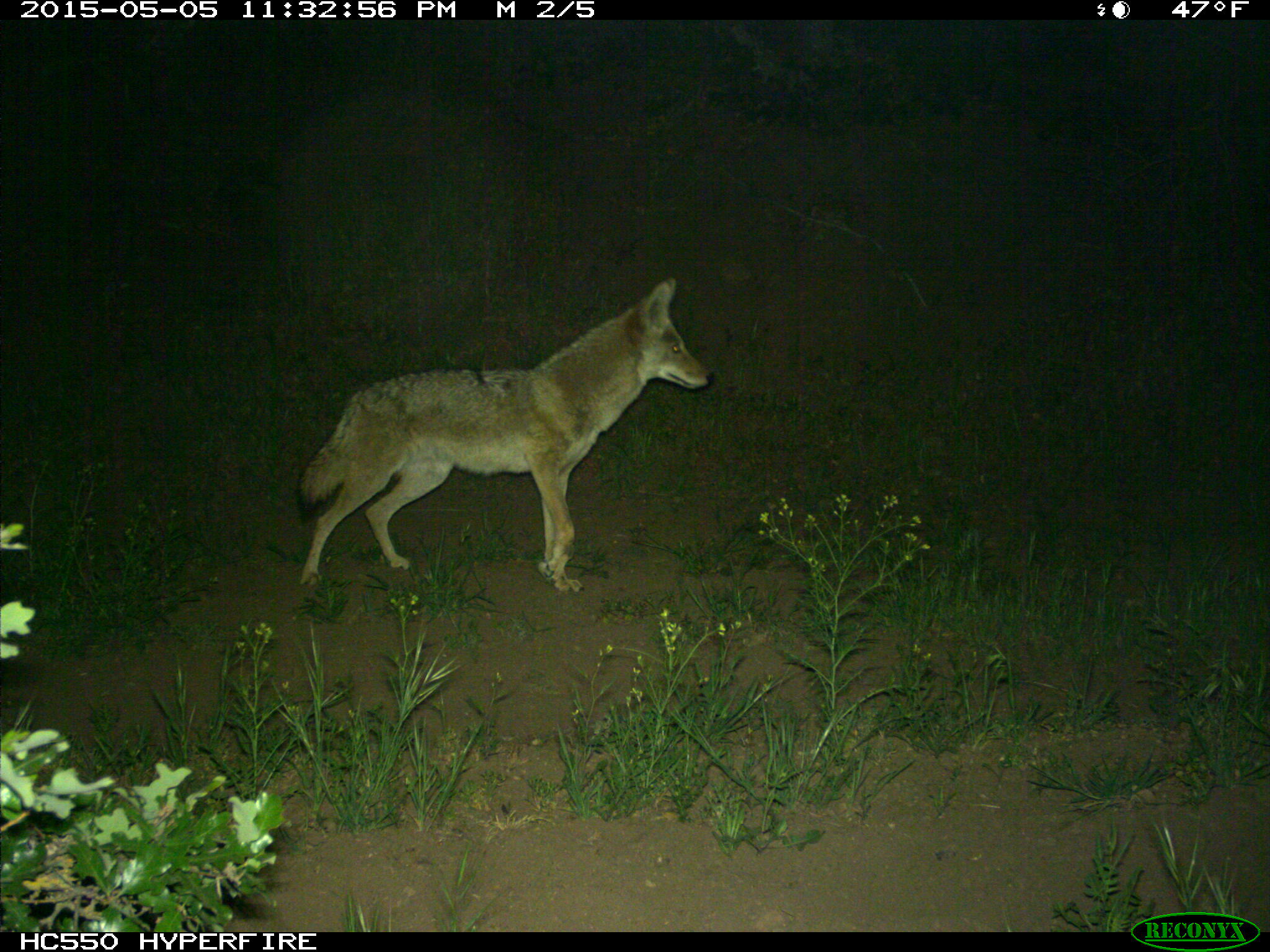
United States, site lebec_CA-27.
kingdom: Animalia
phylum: Chordata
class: Mammalia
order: Carnivora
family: Canidae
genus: Canis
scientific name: Canis latrans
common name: coyote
Canis latrans (coyote).